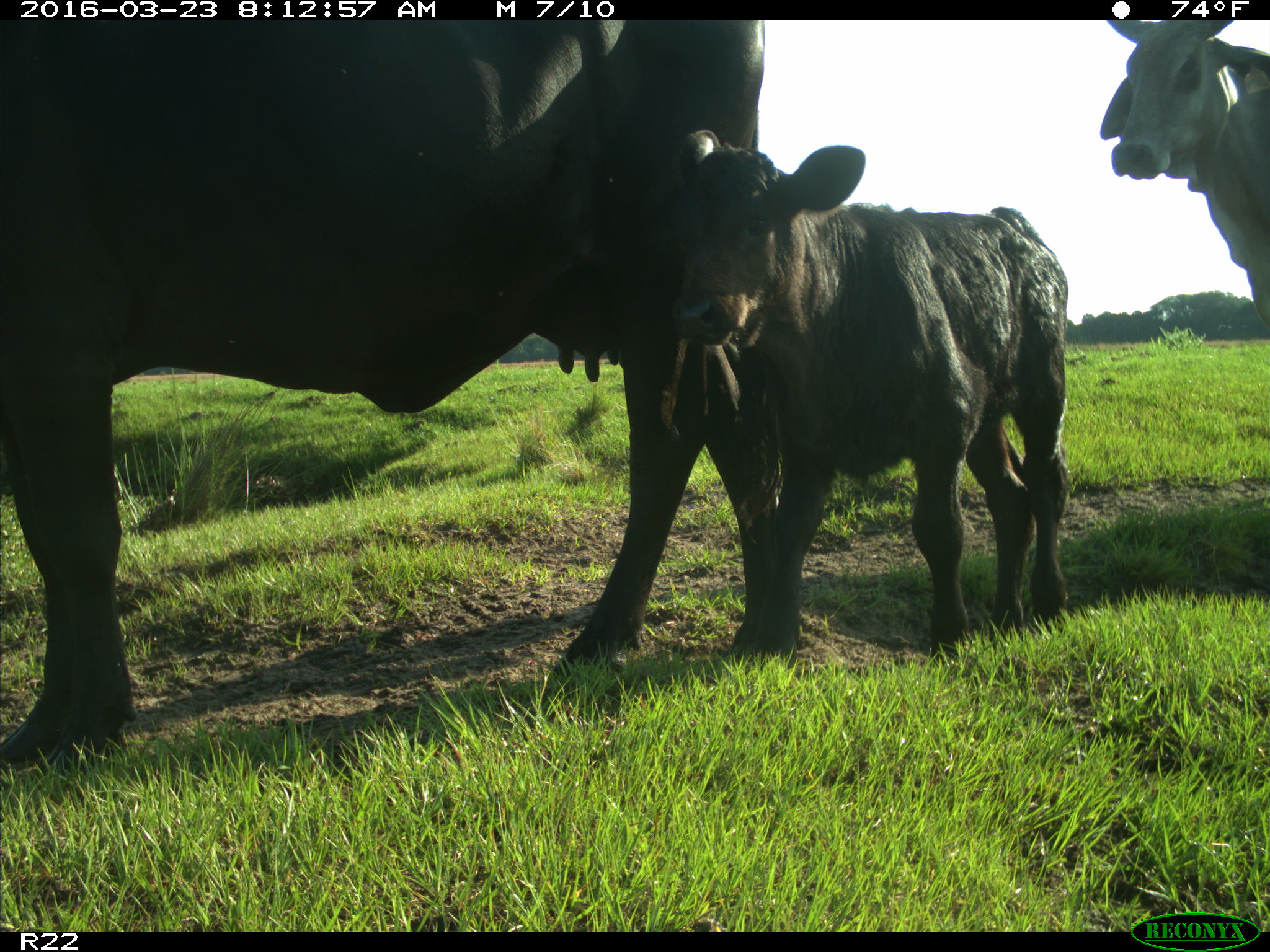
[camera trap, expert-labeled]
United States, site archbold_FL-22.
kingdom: Animalia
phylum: Chordata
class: Mammalia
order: Artiodactyla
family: Bovidae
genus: Bos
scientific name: Bos taurus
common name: domestic cow